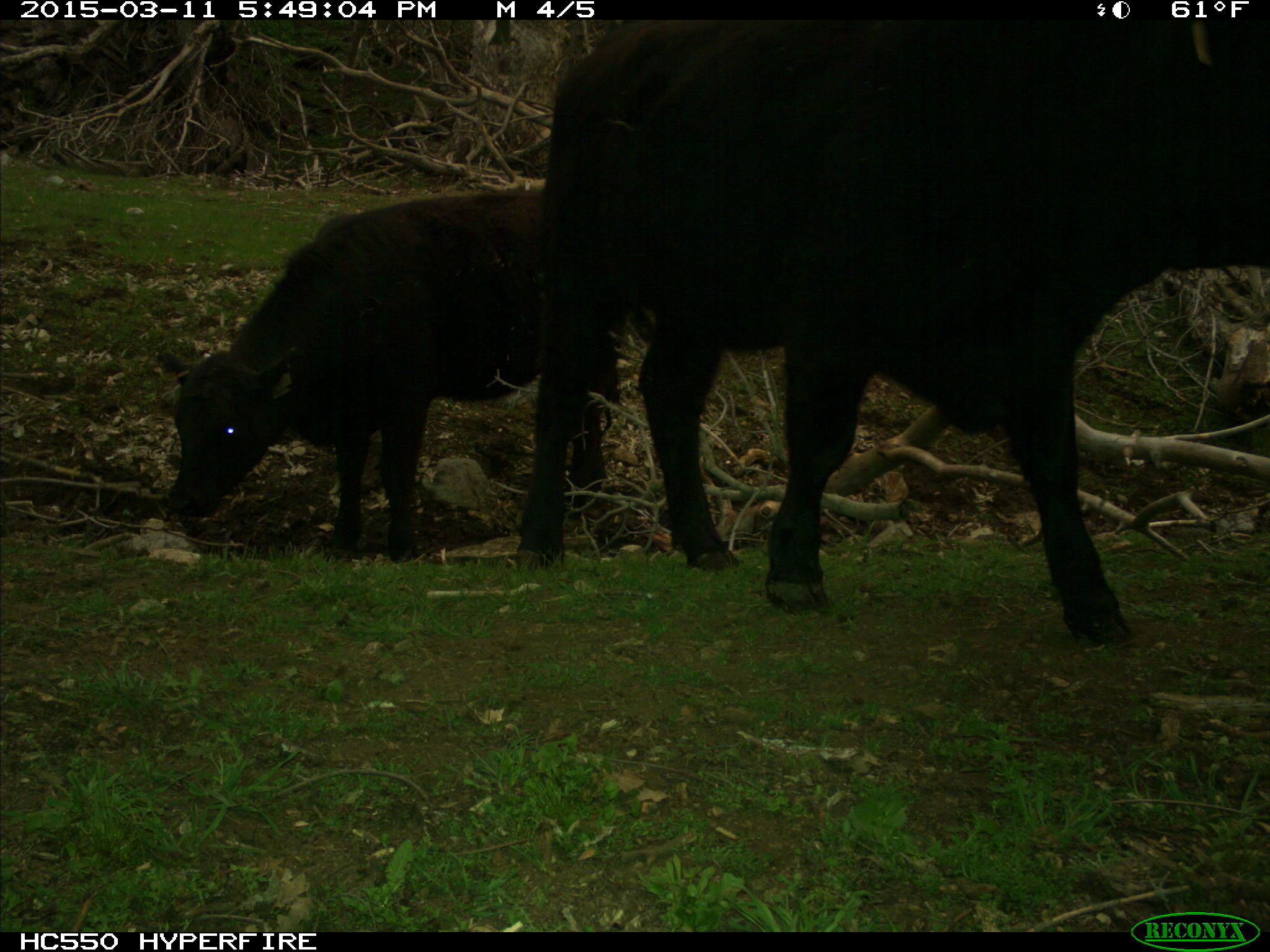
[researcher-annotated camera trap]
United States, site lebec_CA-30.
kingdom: Animalia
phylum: Chordata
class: Mammalia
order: Artiodactyla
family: Bovidae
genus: Bos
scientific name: Bos taurus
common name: domestic cow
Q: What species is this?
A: Bos taurus (domestic cow).